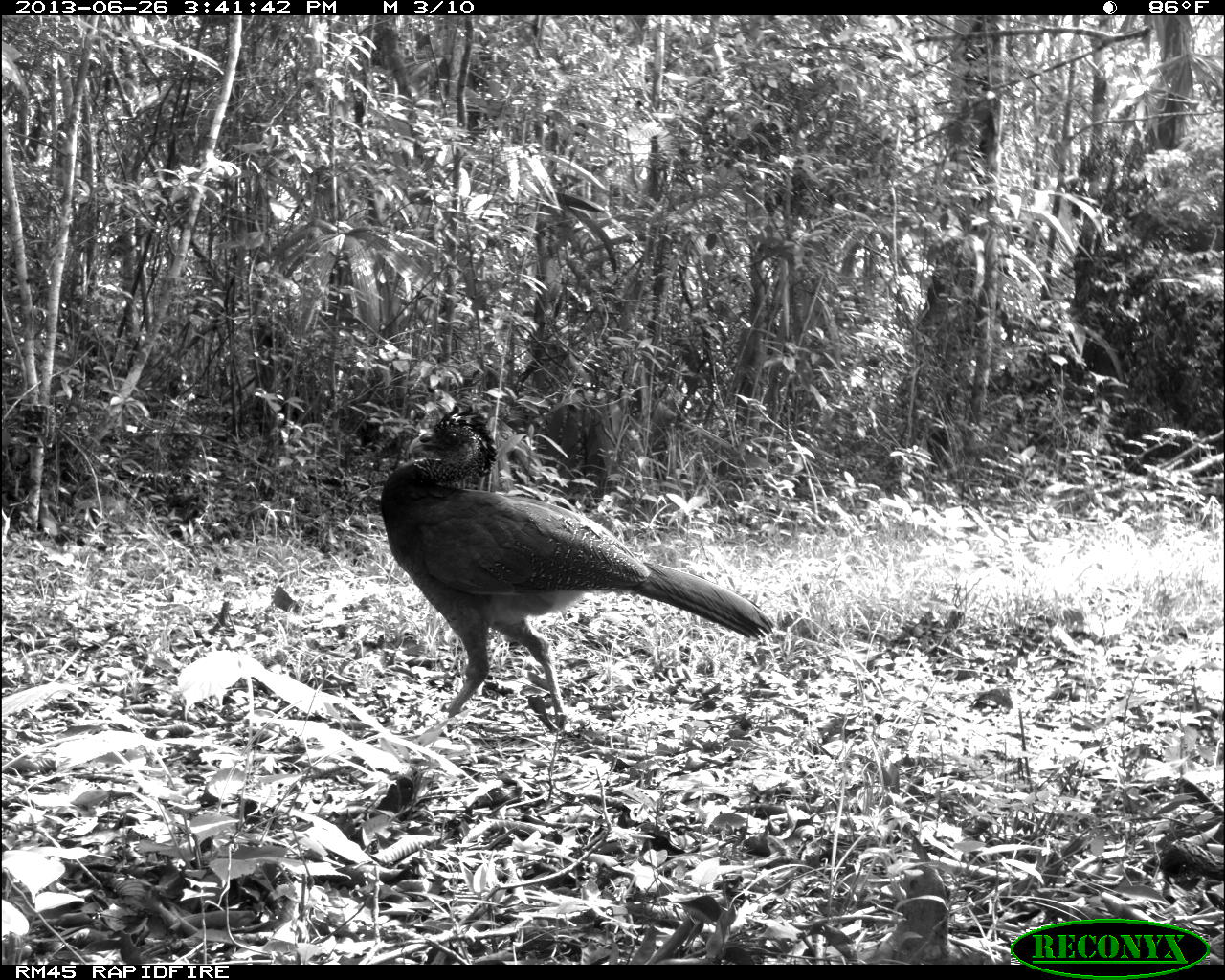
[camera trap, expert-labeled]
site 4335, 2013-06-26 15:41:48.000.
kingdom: Animalia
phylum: Chordata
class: Aves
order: Galliformes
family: Cracidae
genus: Crax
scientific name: Crax rubra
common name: great curassow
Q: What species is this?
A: Crax rubra (great curassow).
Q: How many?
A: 1.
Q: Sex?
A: Female.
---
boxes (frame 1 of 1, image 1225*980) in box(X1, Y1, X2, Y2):
crax rubra: box(377, 402, 777, 729)